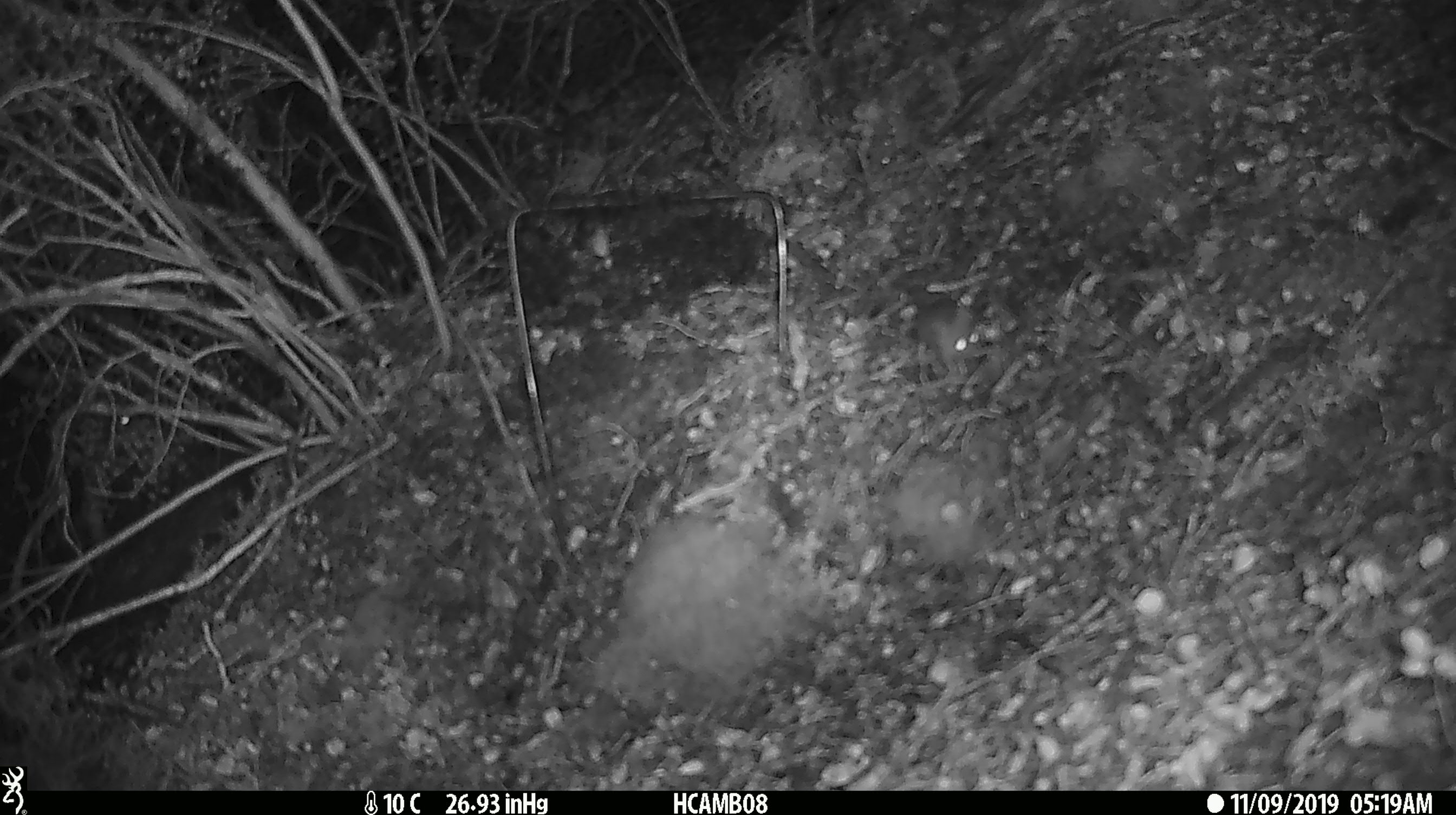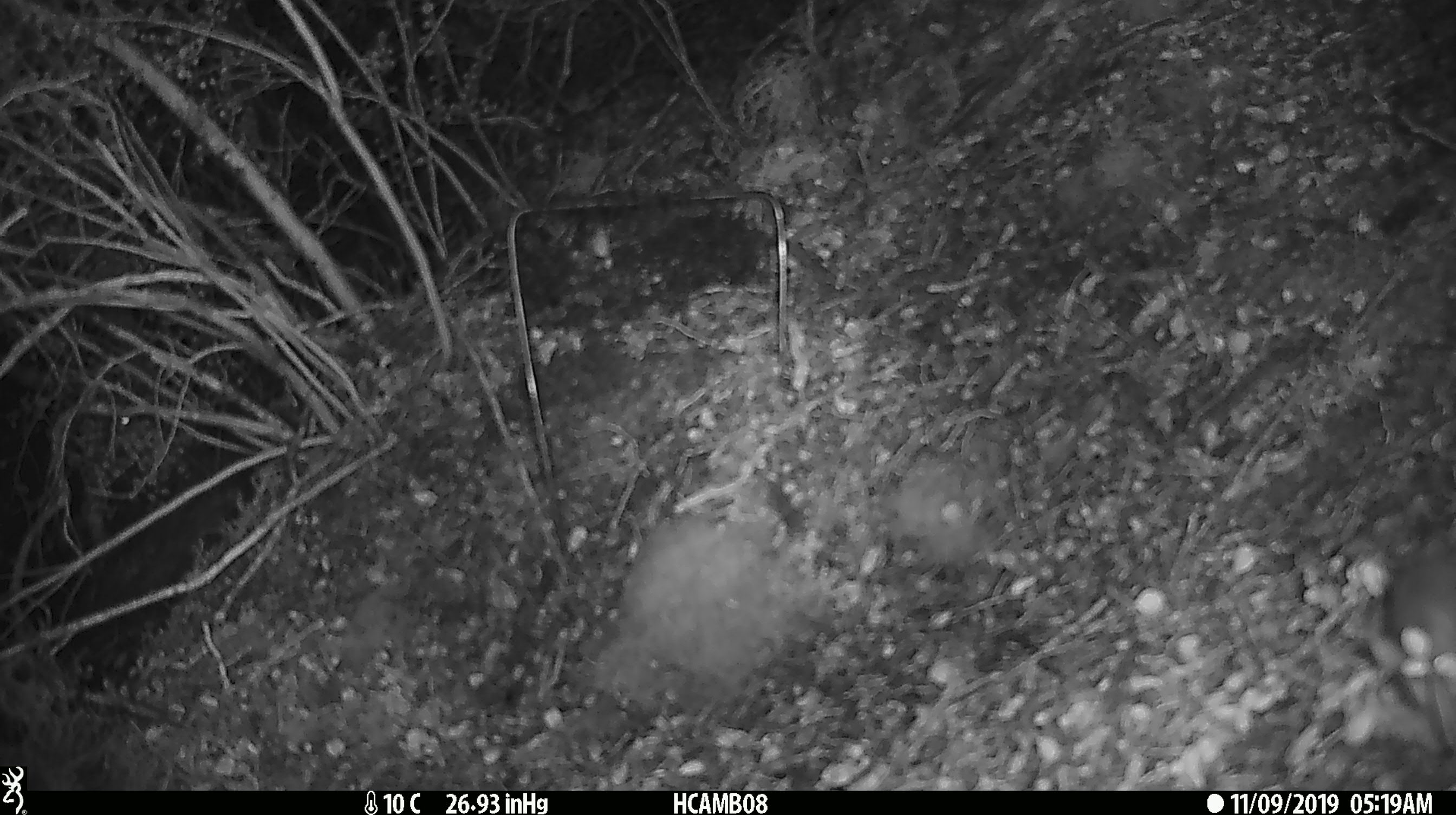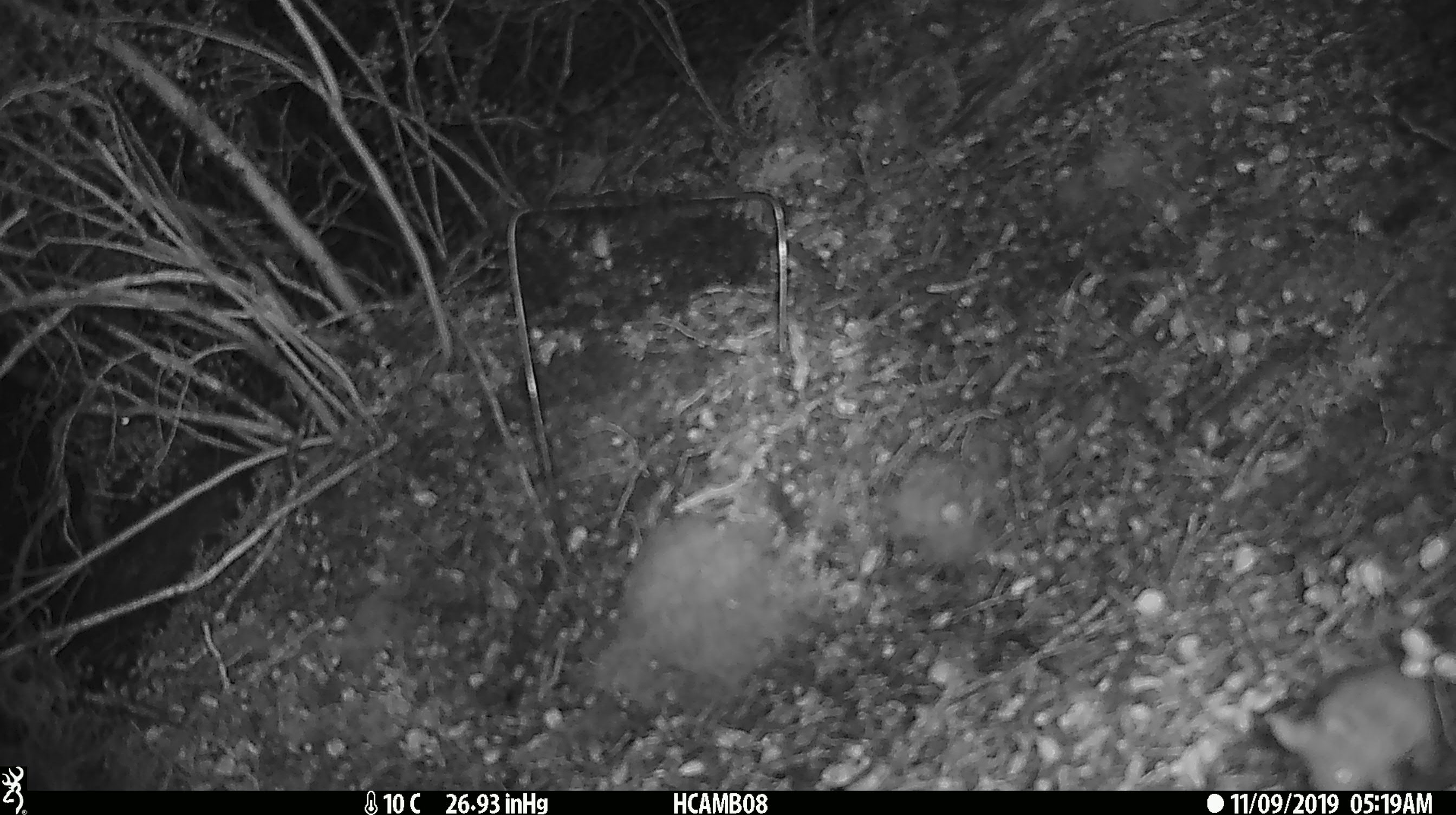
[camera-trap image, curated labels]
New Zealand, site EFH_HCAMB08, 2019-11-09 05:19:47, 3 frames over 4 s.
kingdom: Animalia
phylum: Chordata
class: Mammalia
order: Rodentia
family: Muridae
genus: Mus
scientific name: Mus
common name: mouse